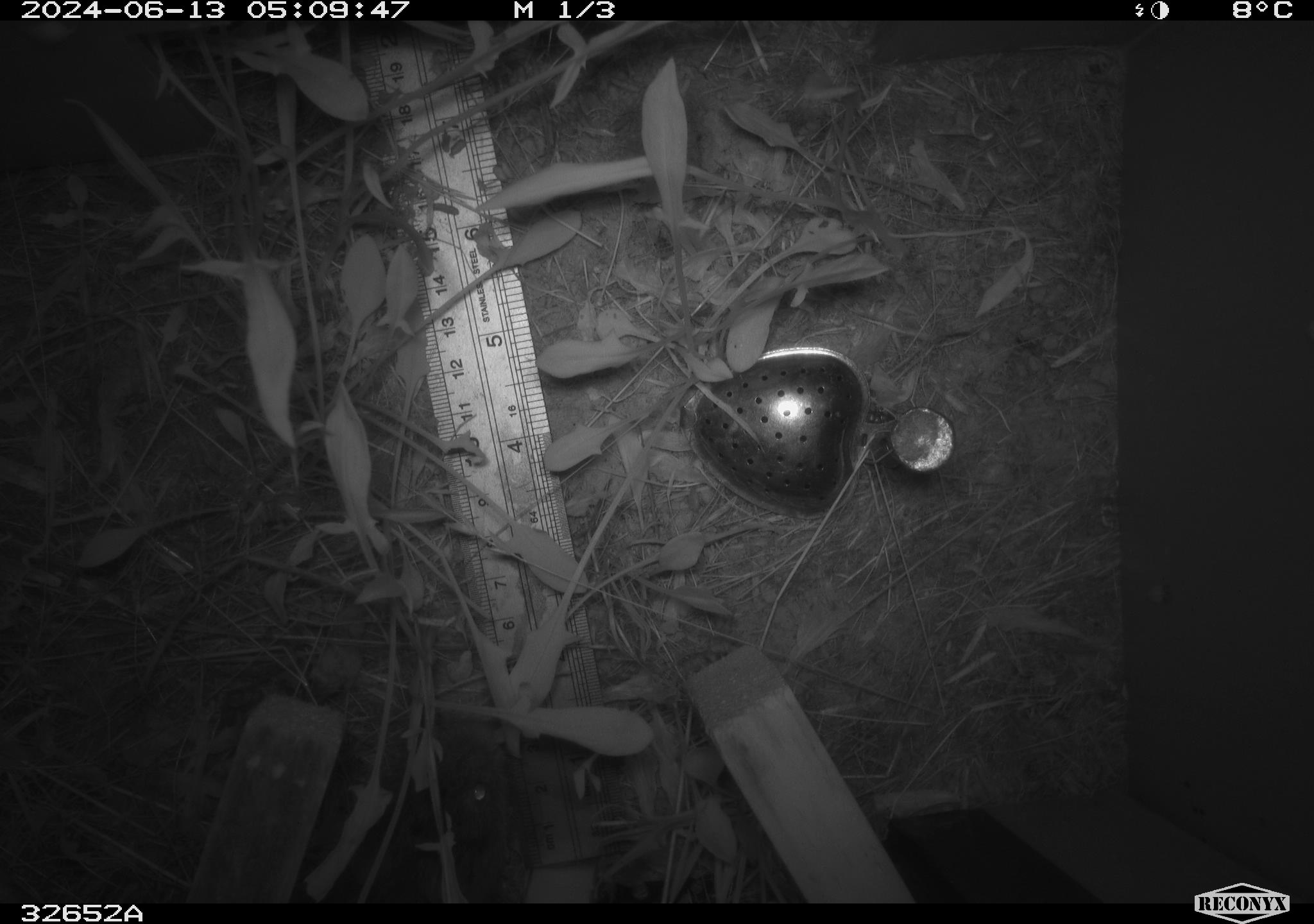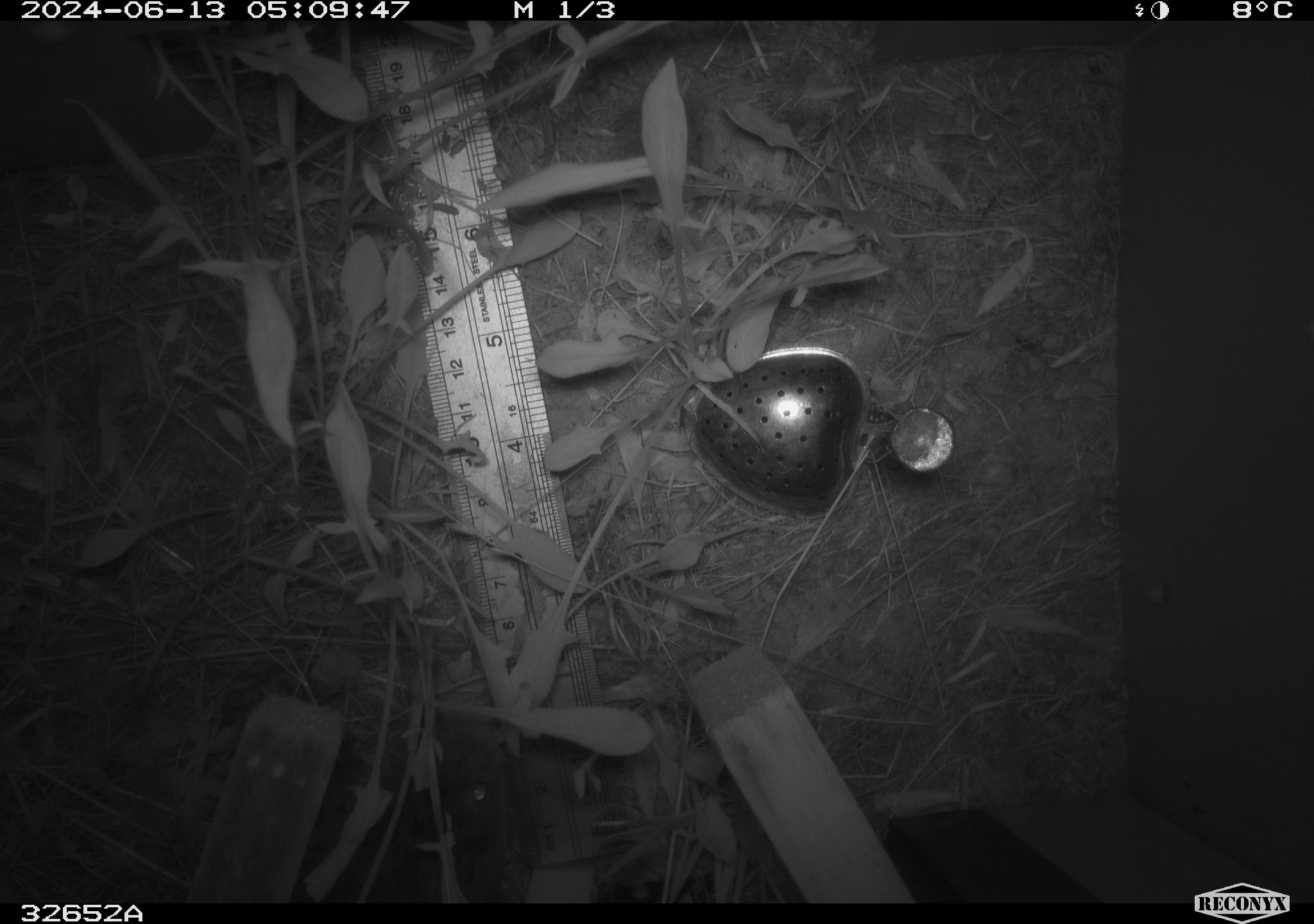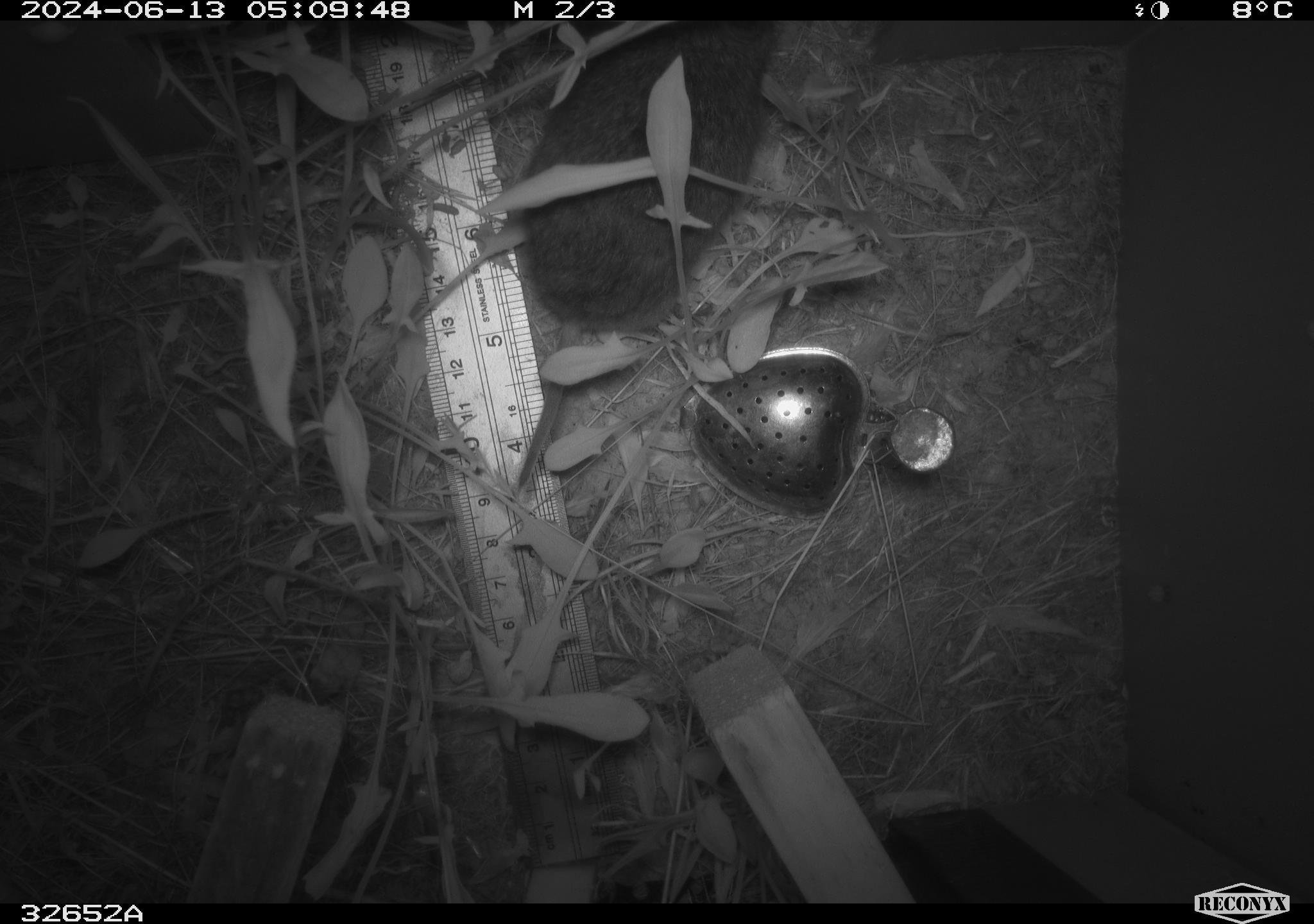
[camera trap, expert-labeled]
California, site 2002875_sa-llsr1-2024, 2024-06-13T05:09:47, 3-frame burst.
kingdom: Animalia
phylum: Chordata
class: Mammalia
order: Rodentia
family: Cricetidae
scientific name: Arvicolinae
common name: voles, lemmings, and muskrats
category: arvicolinae subfamily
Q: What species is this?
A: Arvicolinae subfamily (voles, lemmings, and muskrats) (Arvicolinae).